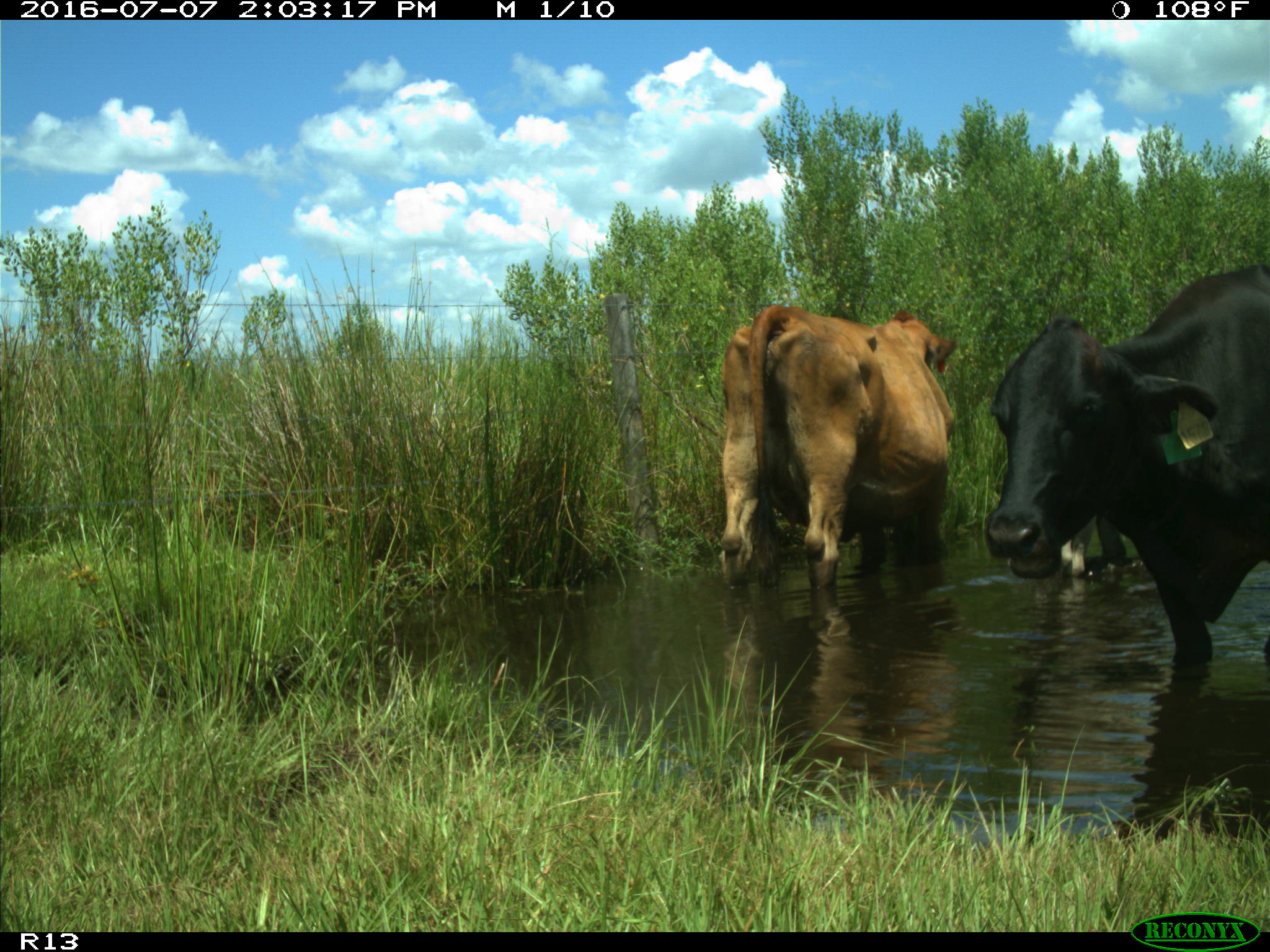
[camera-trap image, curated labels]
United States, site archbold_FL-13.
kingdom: Animalia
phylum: Chordata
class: Mammalia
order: Artiodactyla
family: Bovidae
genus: Bos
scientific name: Bos taurus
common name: domestic cow